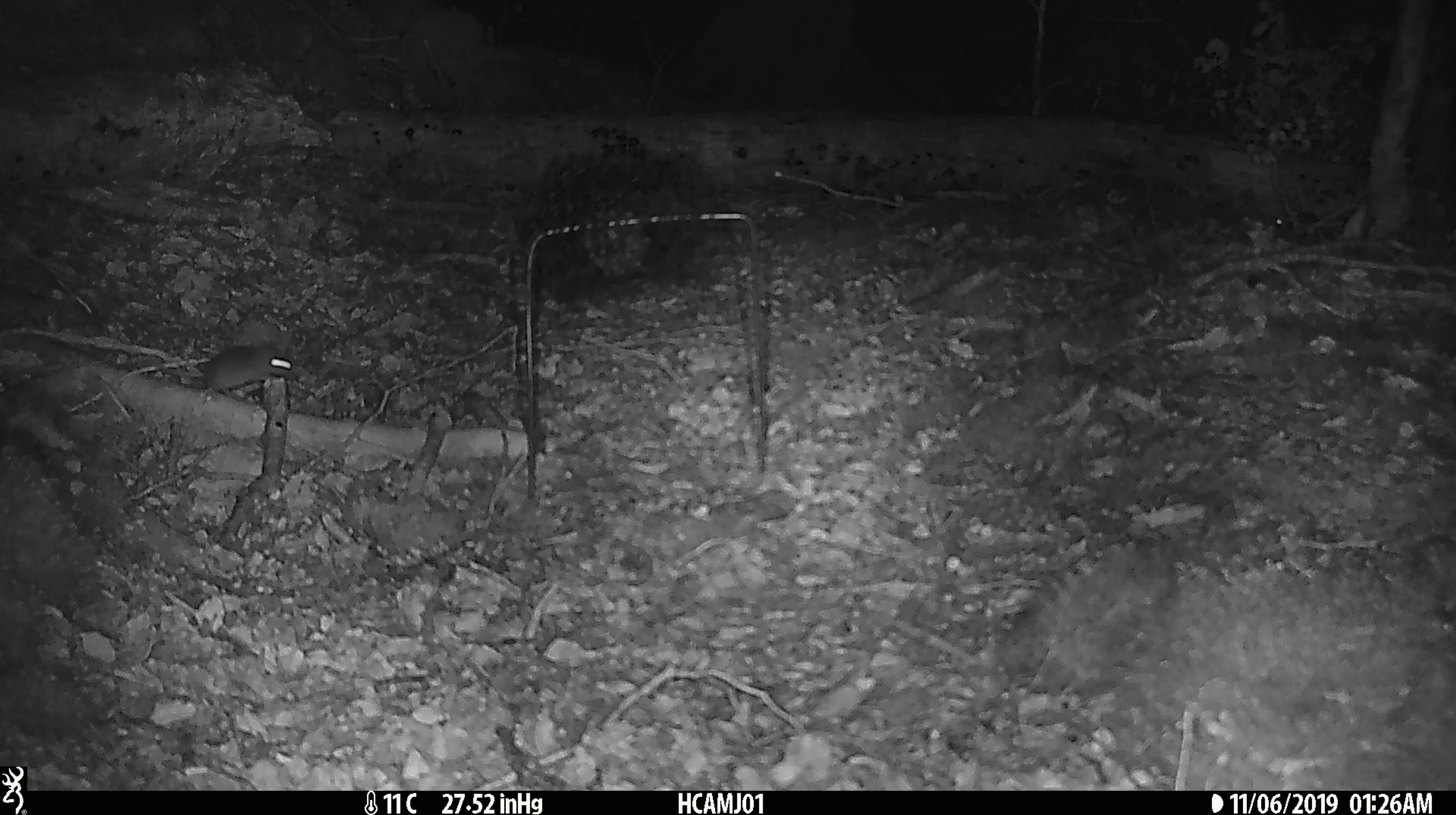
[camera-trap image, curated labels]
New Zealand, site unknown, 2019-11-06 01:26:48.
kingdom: Animalia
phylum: Chordata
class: Mammalia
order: Rodentia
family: Muridae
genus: Mus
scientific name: Mus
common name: mouse